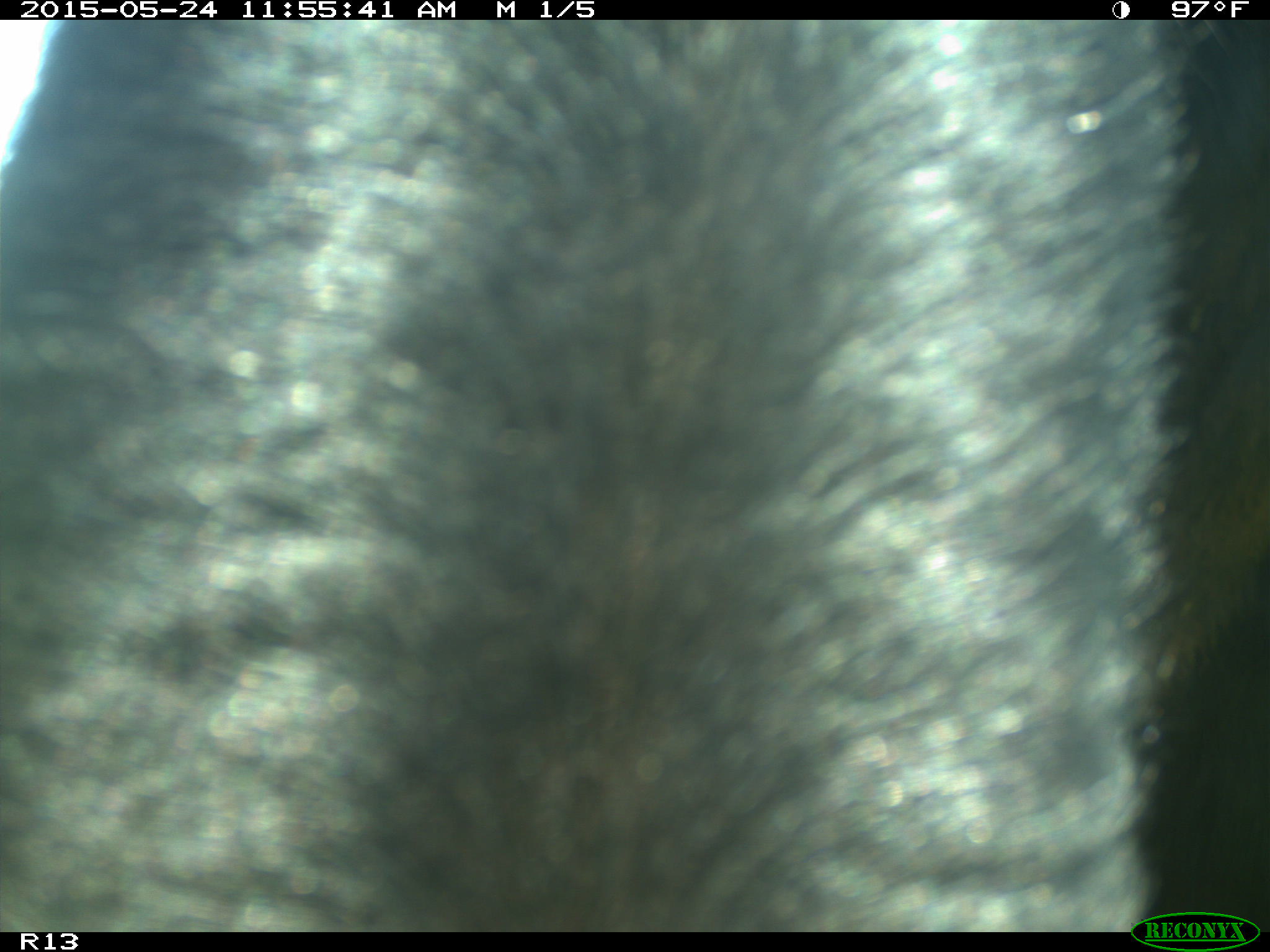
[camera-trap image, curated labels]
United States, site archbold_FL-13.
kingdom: Animalia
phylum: Chordata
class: Mammalia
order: Artiodactyla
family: Bovidae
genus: Bos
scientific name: Bos taurus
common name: domestic cow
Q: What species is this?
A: Bos taurus (domestic cow).